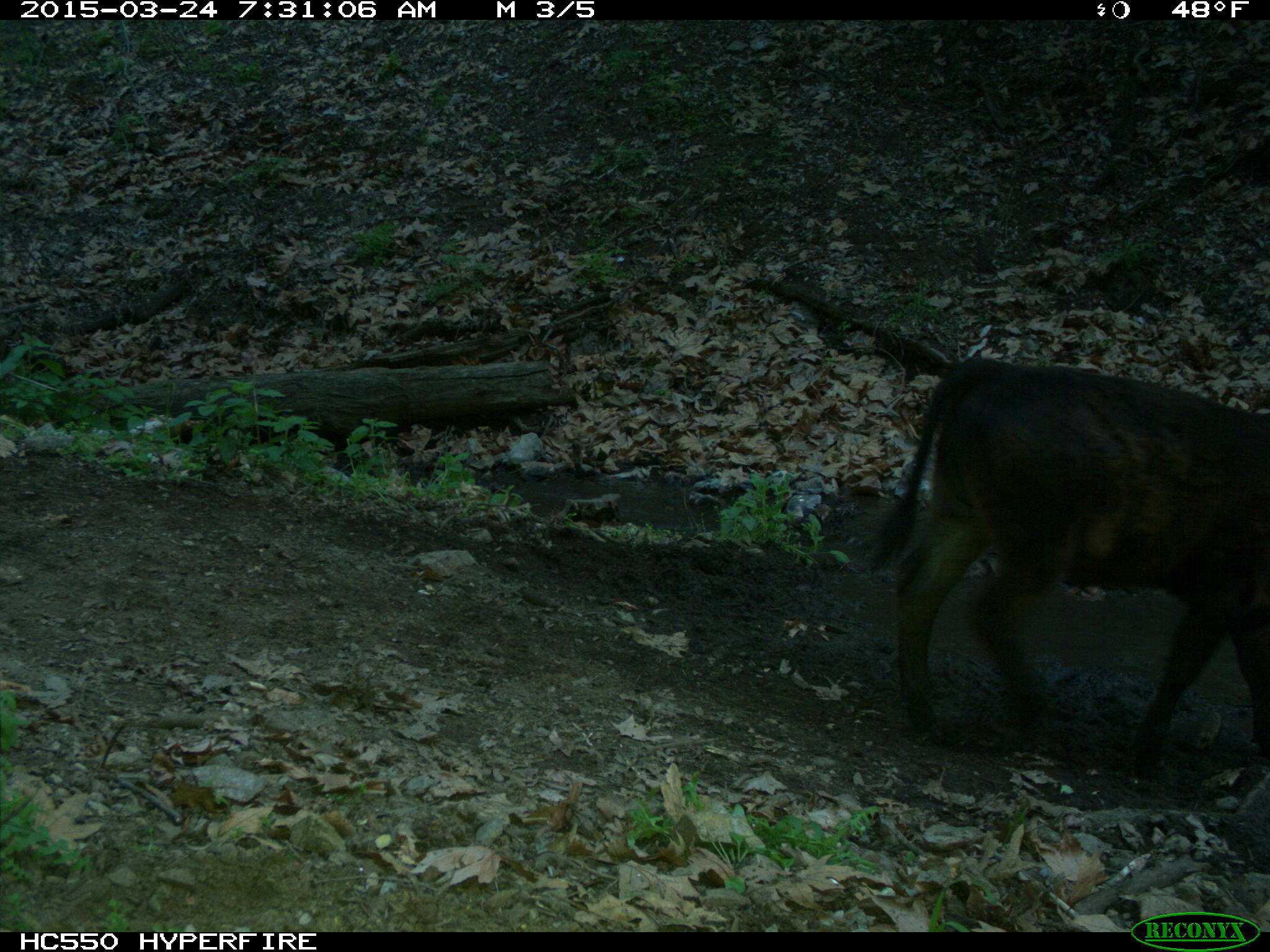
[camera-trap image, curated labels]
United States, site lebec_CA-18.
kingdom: Animalia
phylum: Chordata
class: Mammalia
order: Artiodactyla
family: Bovidae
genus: Bos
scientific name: Bos taurus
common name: domestic cow